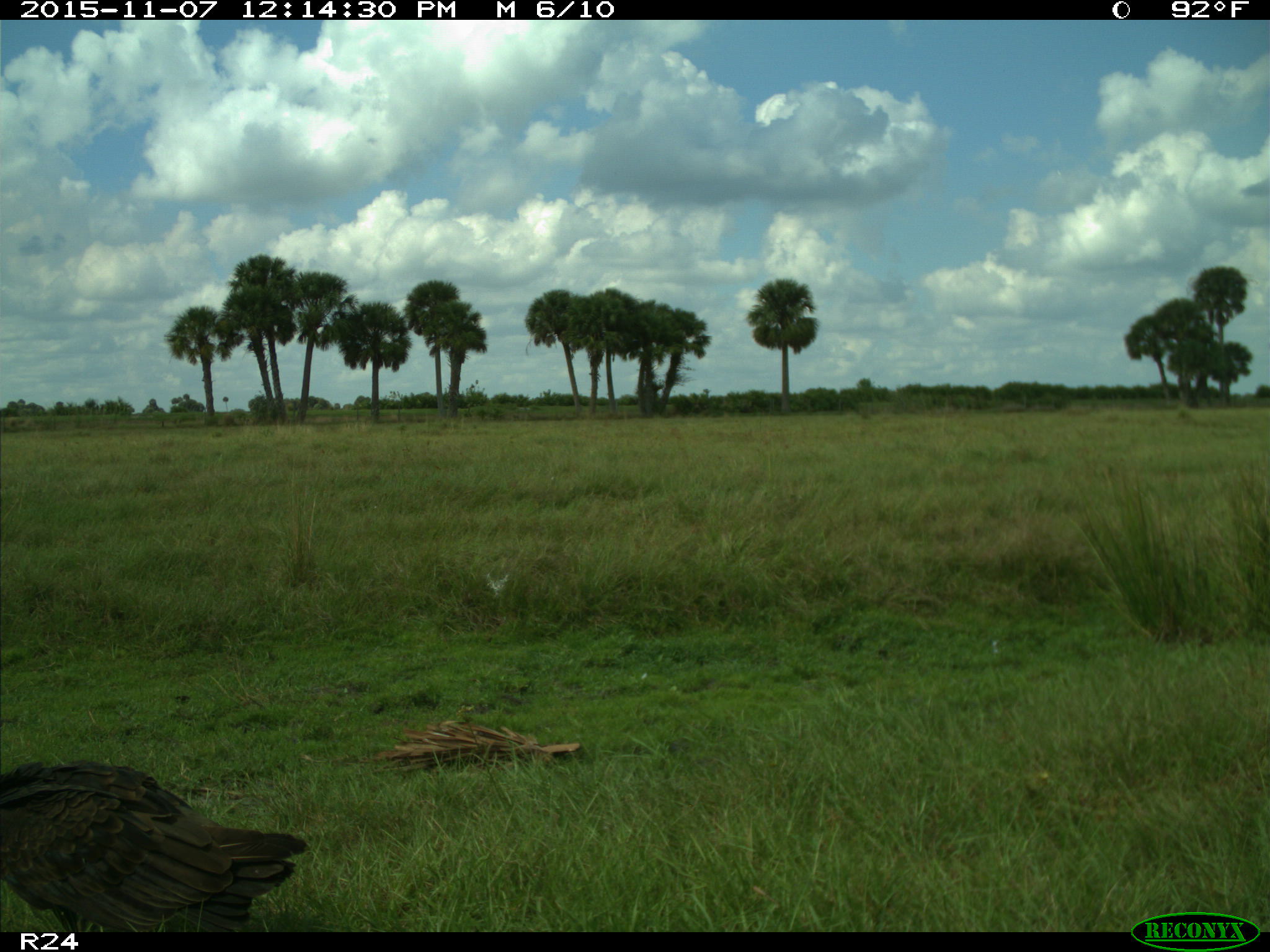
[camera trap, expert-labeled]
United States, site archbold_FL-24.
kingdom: Animalia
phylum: Chordata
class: Aves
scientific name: Aves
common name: birds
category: unidentified bird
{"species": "unidentified bird (birds) (Aves)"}